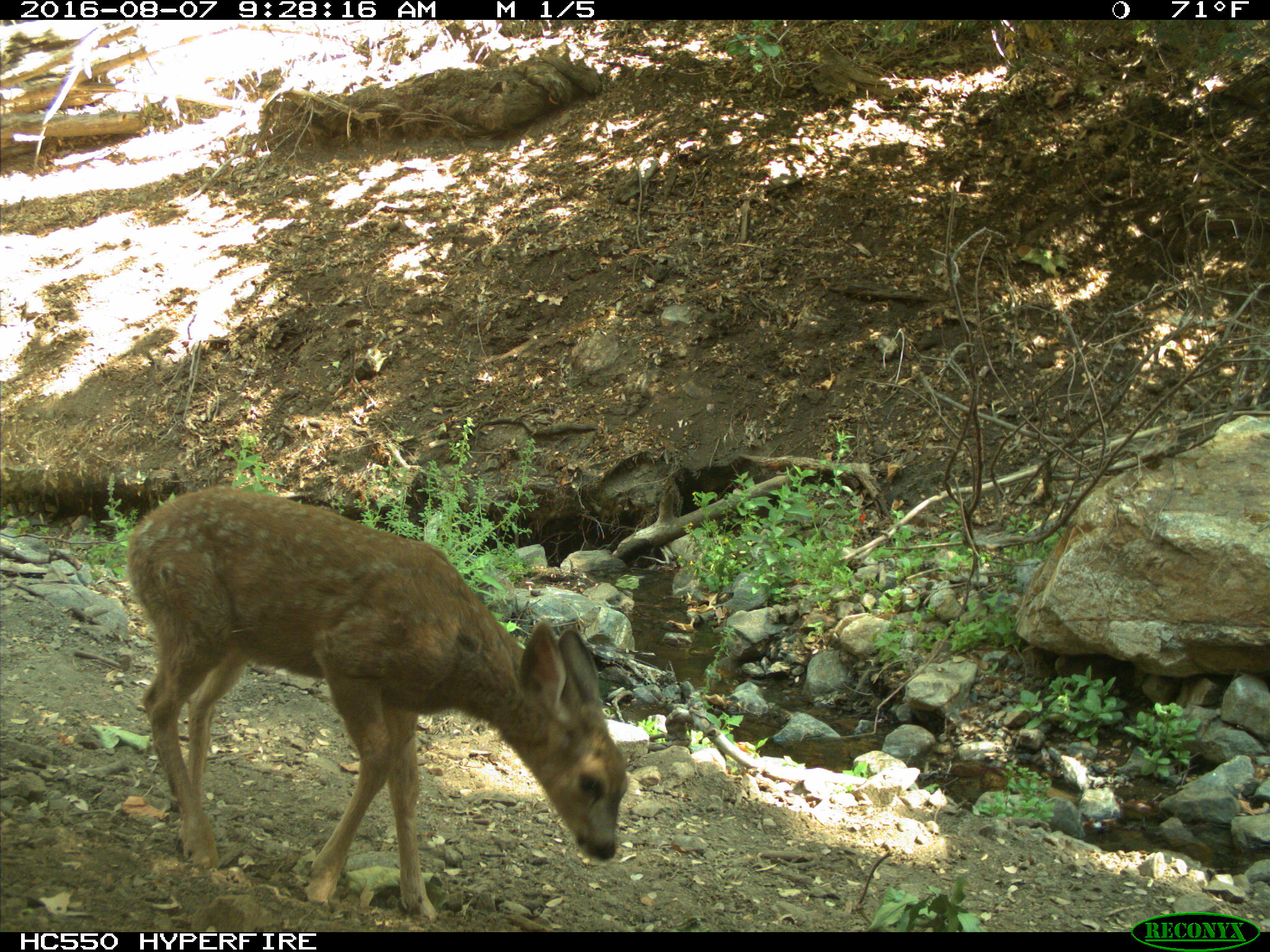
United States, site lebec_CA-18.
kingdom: Animalia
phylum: Chordata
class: Mammalia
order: Artiodactyla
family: Cervidae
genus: Odocoileus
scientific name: Odocoileus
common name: deer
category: unidentified deer